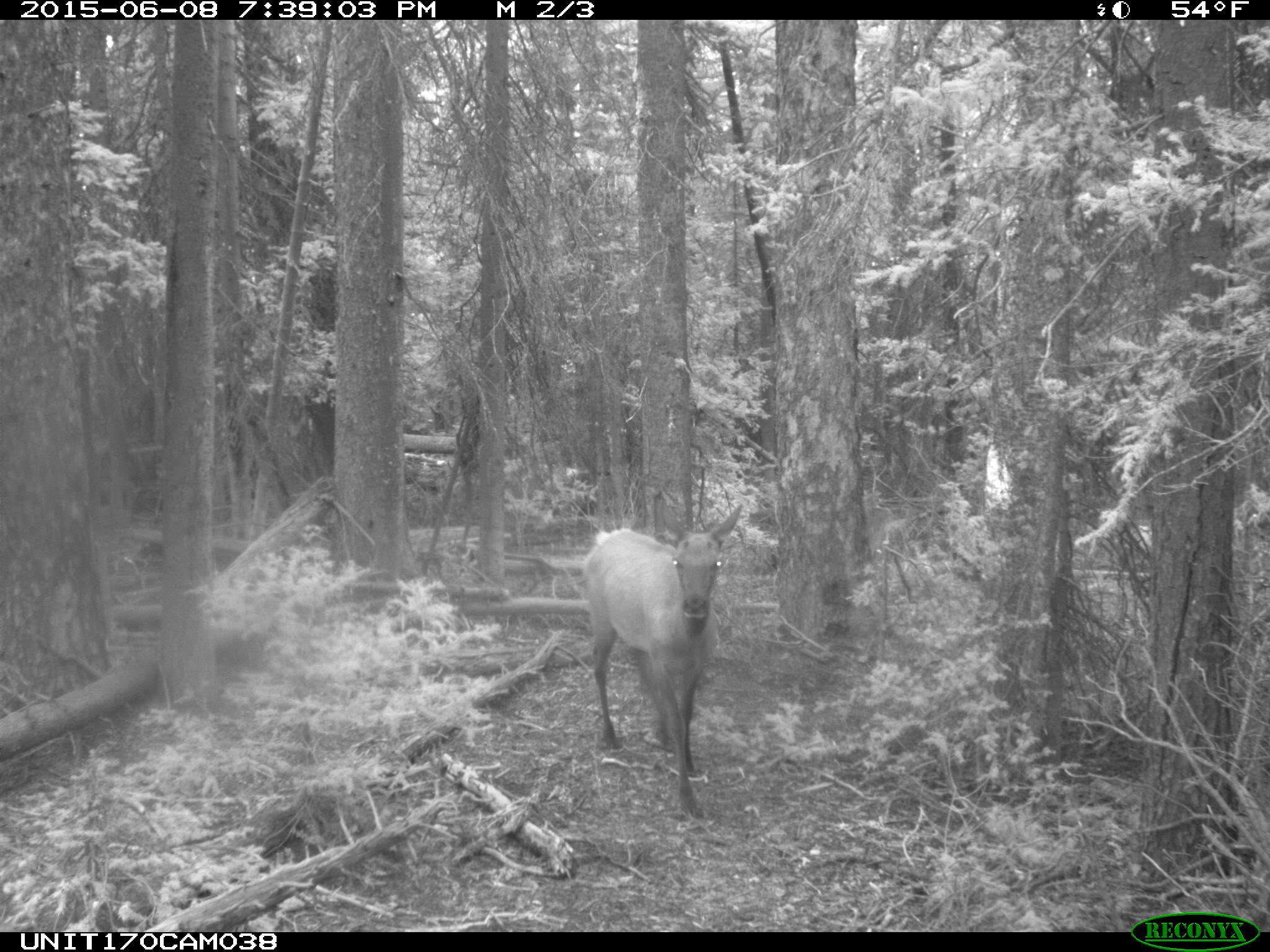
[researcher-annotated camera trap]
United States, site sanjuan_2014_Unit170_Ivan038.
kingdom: Animalia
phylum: Chordata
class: Mammalia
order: Artiodactyla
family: Cervidae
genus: Cervus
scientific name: Cervus elaphus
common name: red deer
Cervus elaphus (red deer).